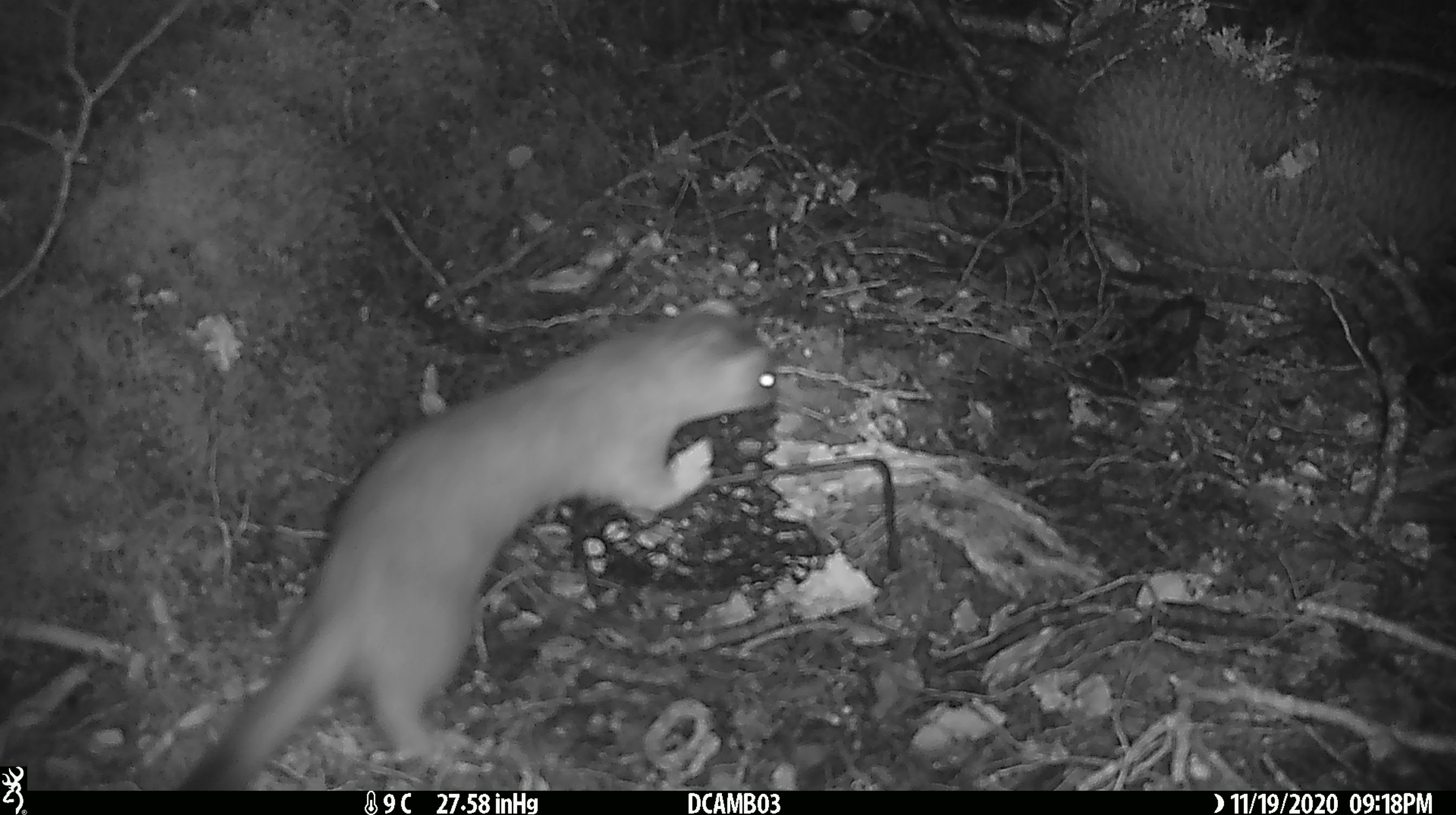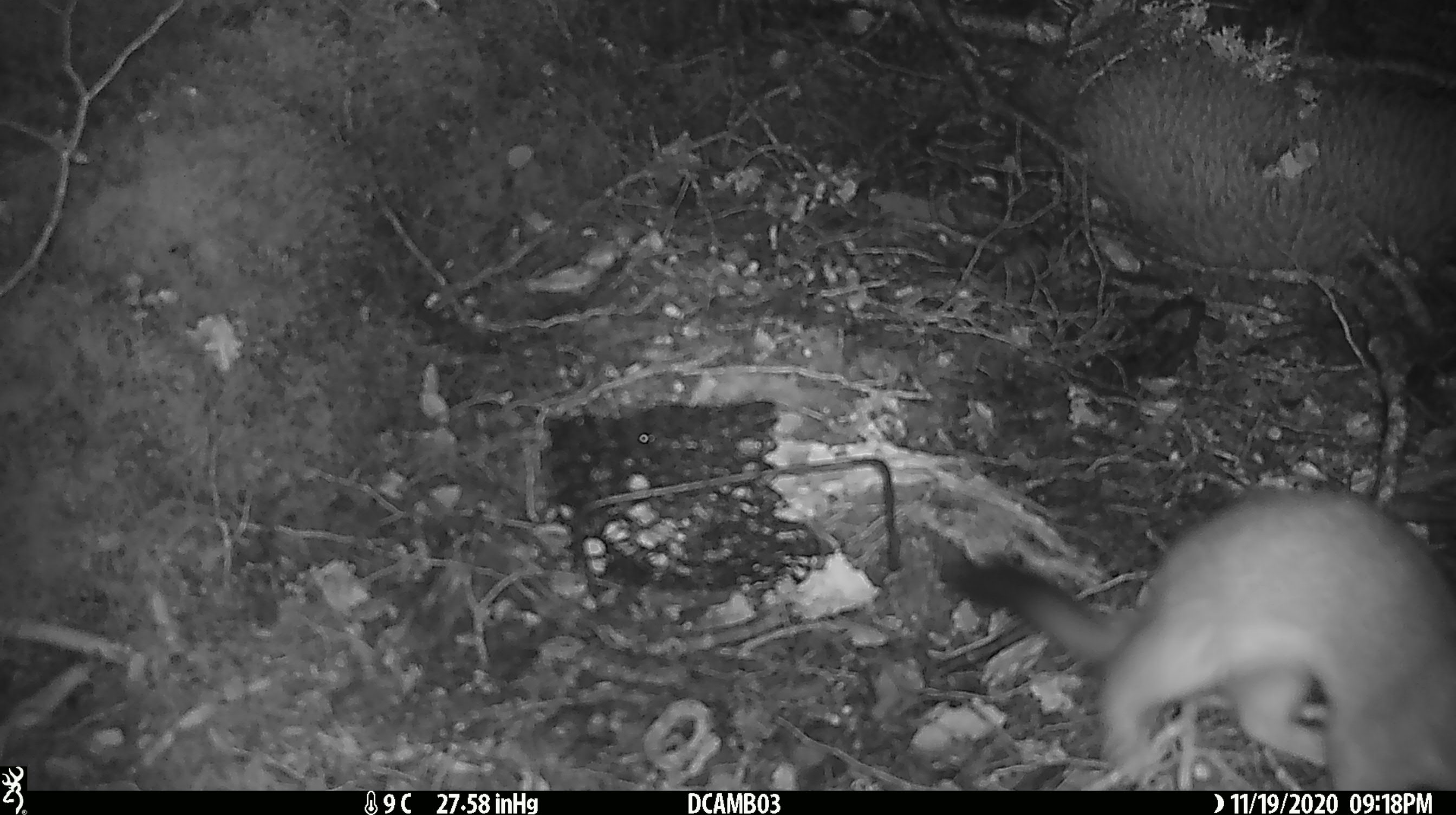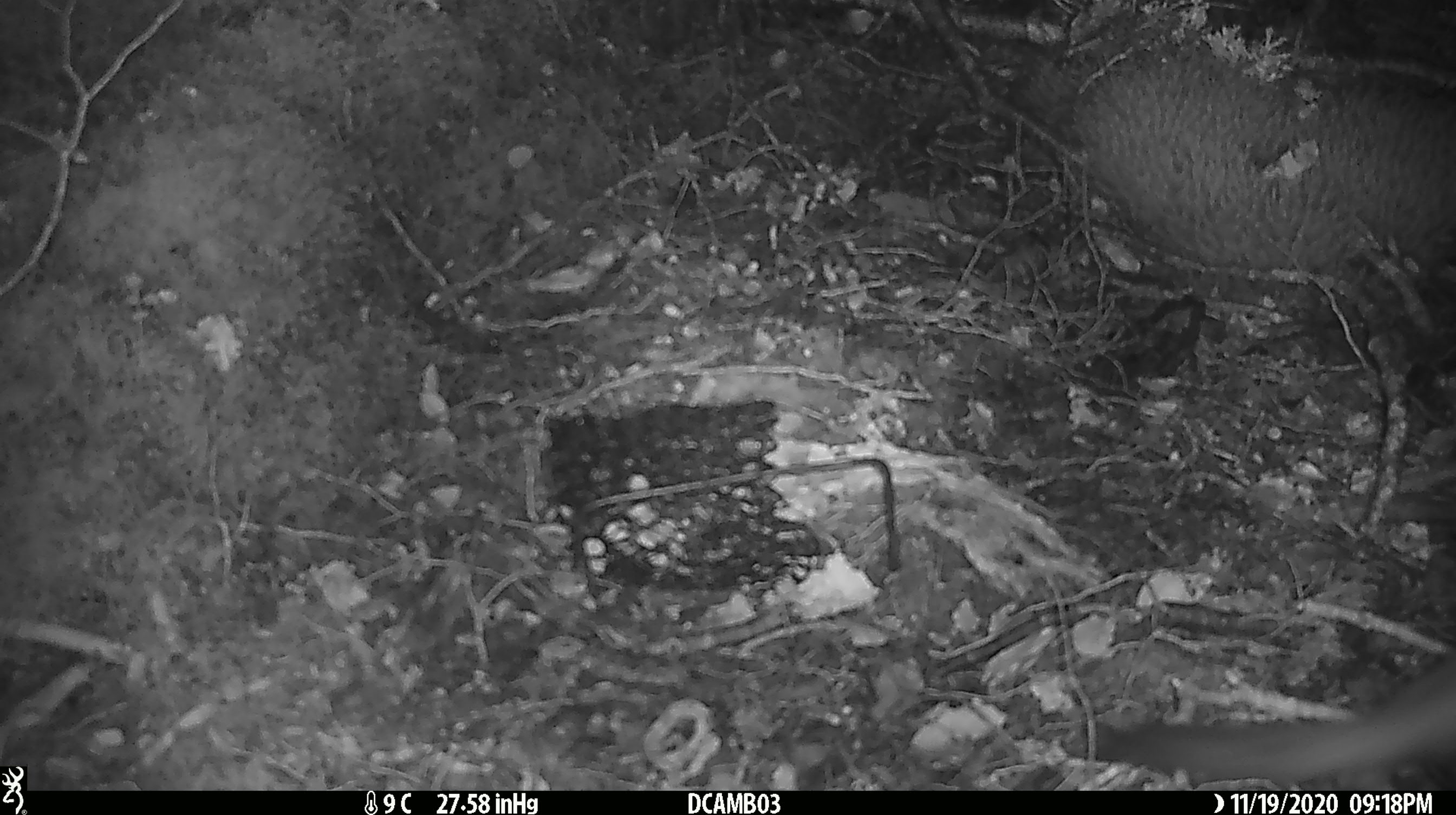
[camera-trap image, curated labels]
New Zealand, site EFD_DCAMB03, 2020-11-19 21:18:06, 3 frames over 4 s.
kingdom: Animalia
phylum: Chordata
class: Mammalia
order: Carnivora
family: Mustelidae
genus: Mustela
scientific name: Mustela erminea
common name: stoat